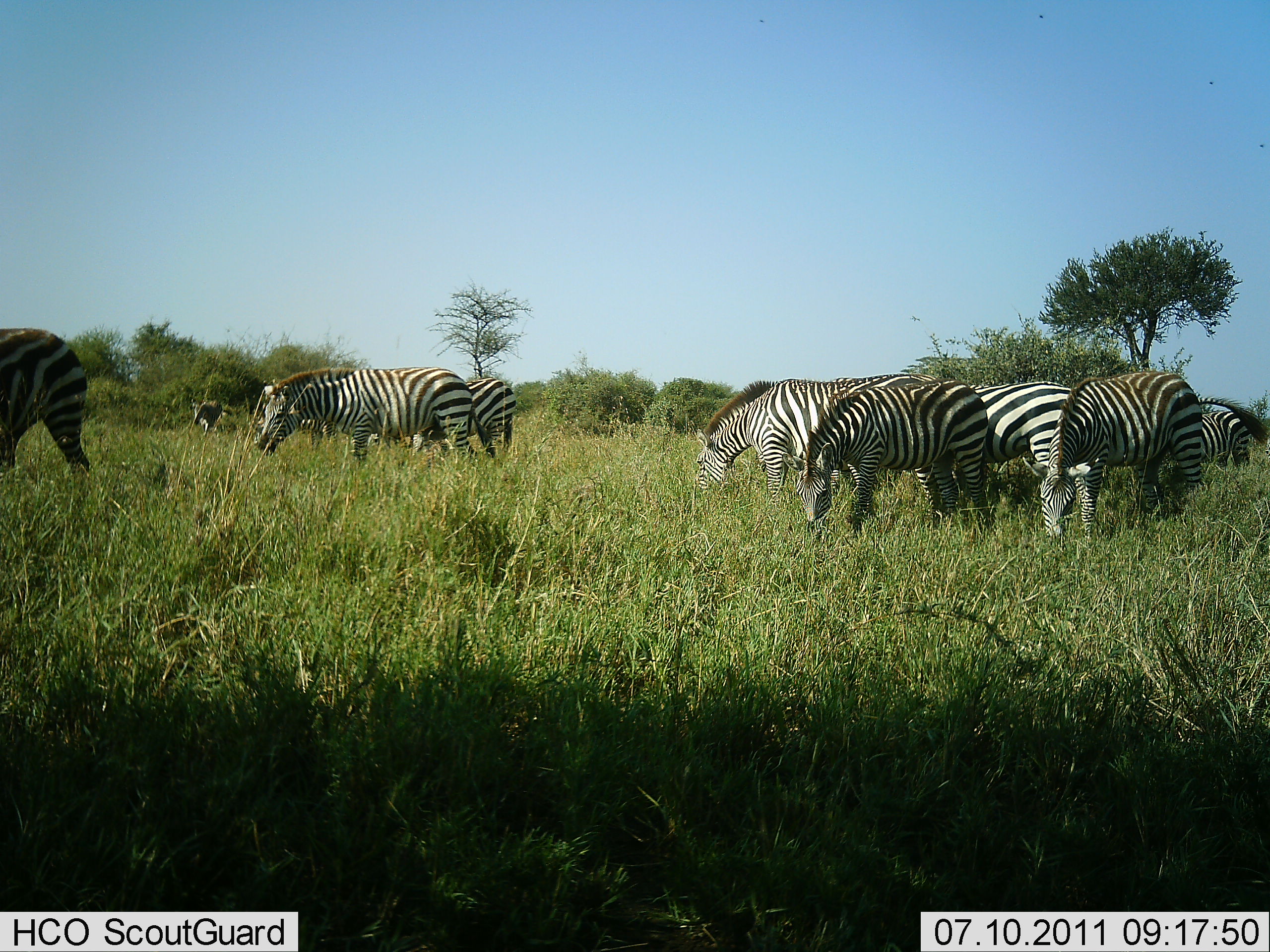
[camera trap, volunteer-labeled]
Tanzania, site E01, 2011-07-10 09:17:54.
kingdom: Animalia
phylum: Chordata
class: Mammalia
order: Perissodactyla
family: Equidae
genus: Equus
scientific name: Equus quagga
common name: plains zebra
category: zebra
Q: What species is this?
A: Zebra (plains zebra) (Equus quagga).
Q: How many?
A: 9.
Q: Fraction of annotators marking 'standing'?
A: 60%.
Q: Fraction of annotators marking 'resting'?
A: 0%.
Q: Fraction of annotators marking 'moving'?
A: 0%.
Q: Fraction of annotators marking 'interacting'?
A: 10%.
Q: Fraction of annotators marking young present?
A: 0%.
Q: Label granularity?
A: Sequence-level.